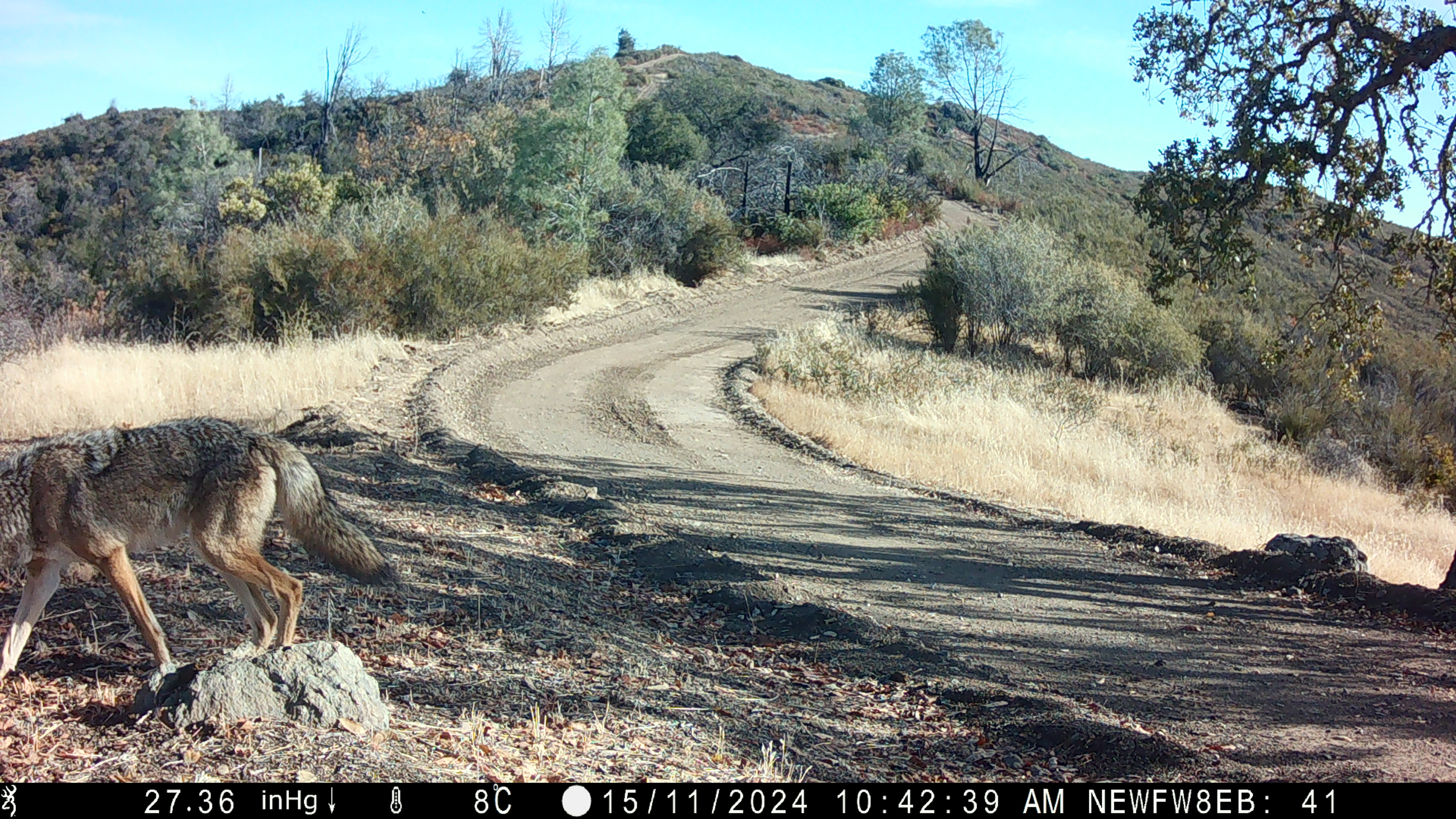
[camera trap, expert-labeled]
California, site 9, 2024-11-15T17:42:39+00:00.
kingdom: Animalia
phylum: Chordata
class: Mammalia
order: Carnivora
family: Canidae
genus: Canis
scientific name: Canis latrans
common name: coyote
Coyote (Canis latrans).